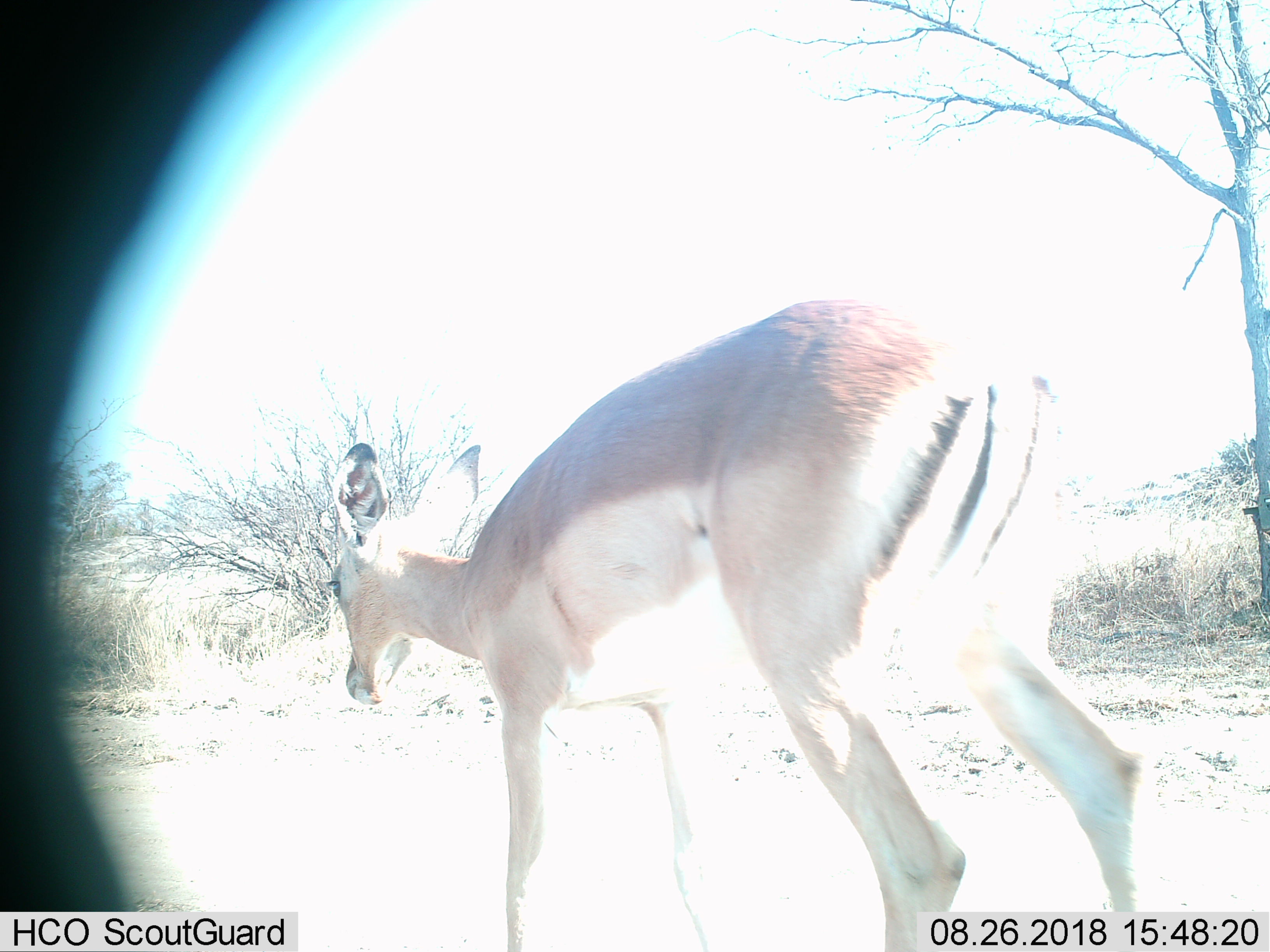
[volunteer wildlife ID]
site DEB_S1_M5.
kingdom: Animalia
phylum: Chordata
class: Mammalia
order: Artiodactyla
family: Bovidae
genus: Aepyceros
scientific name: Aepyceros melampus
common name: impala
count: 1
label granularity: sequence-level